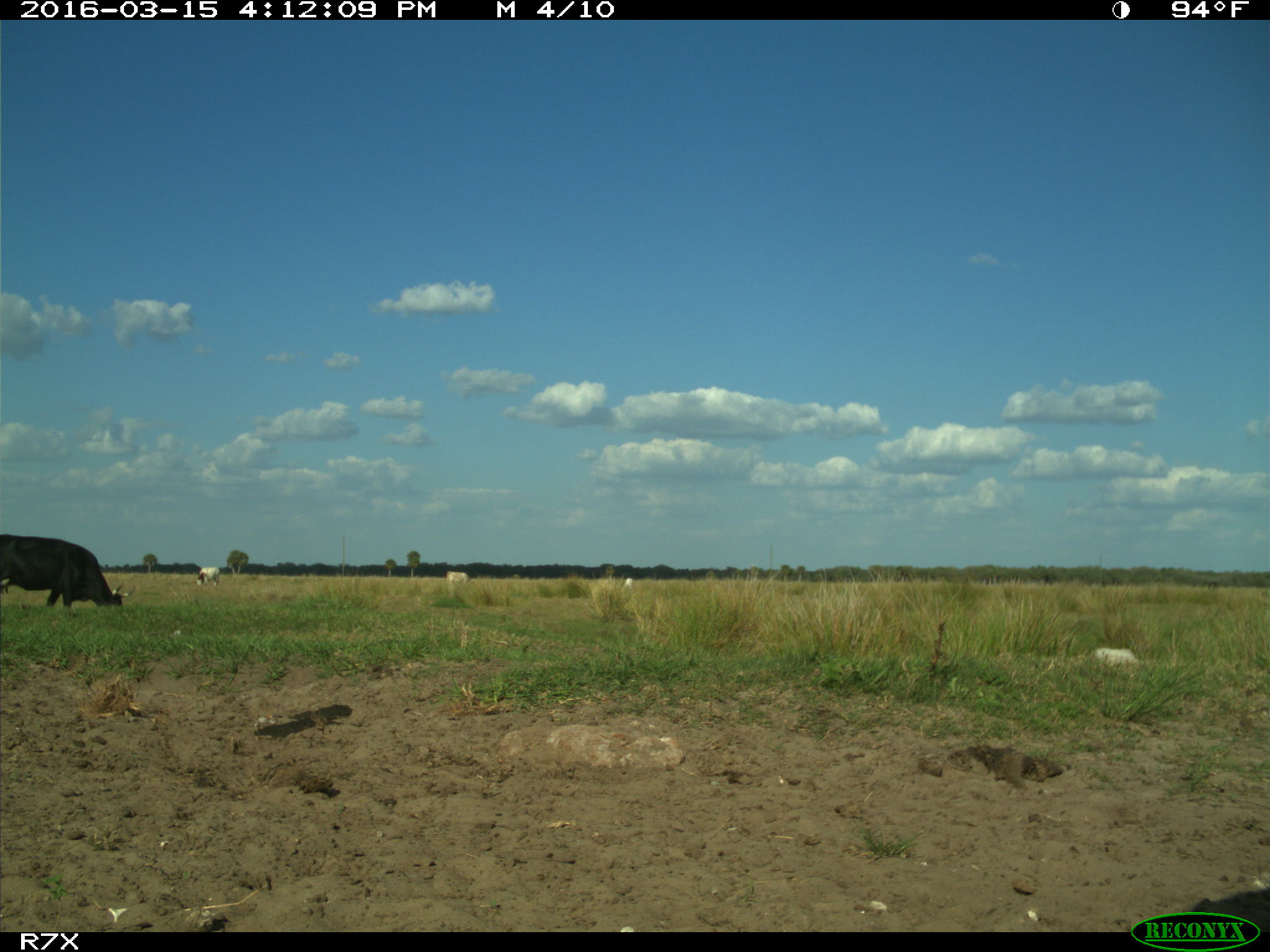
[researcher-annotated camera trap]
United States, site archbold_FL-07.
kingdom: Animalia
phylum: Chordata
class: Mammalia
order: Artiodactyla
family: Bovidae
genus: Bos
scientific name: Bos taurus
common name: domestic cow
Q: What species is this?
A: Bos taurus (domestic cow).